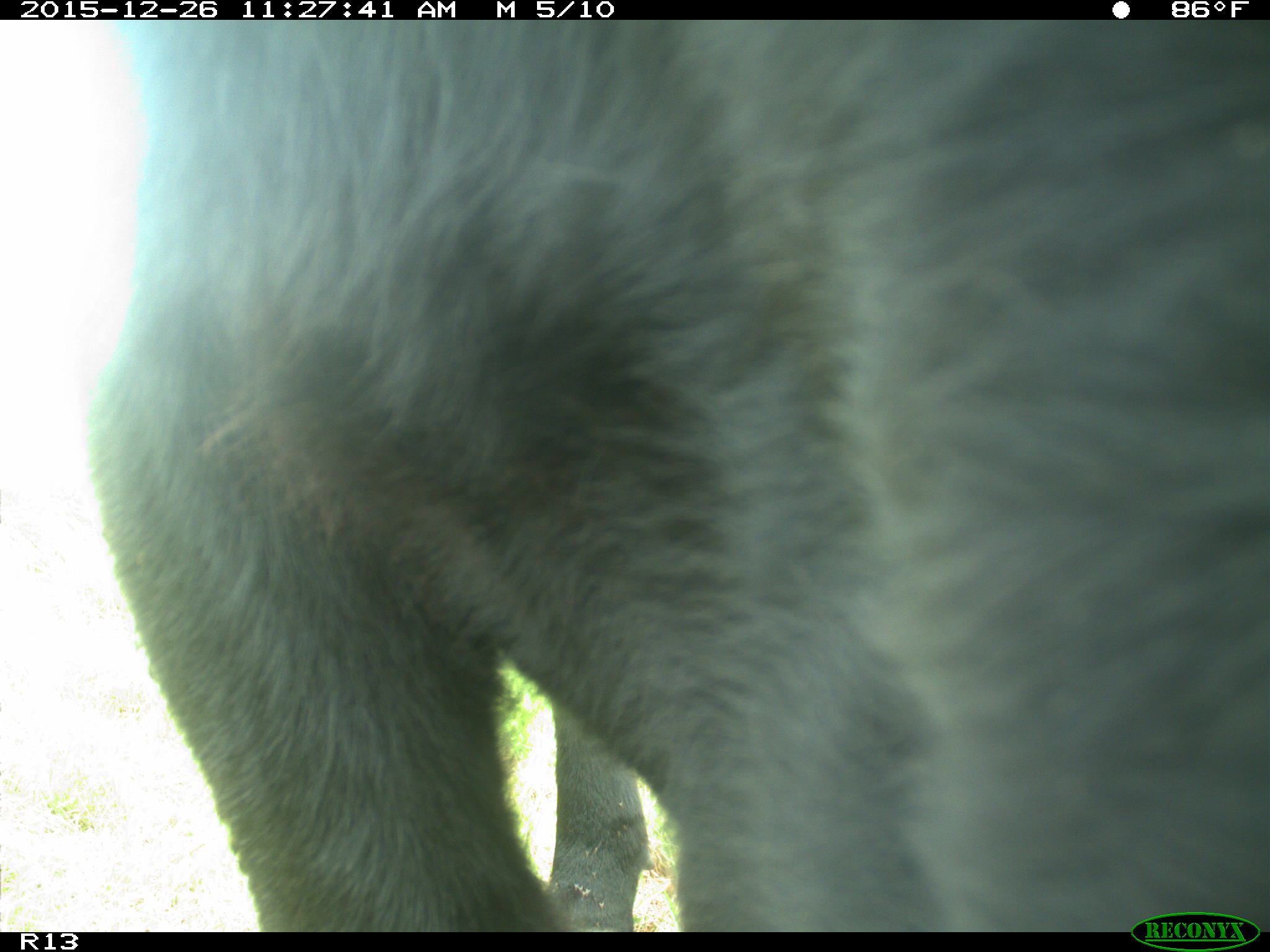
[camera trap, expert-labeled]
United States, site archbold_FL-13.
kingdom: Animalia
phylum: Chordata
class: Mammalia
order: Artiodactyla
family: Bovidae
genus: Bos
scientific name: Bos taurus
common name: domestic cow